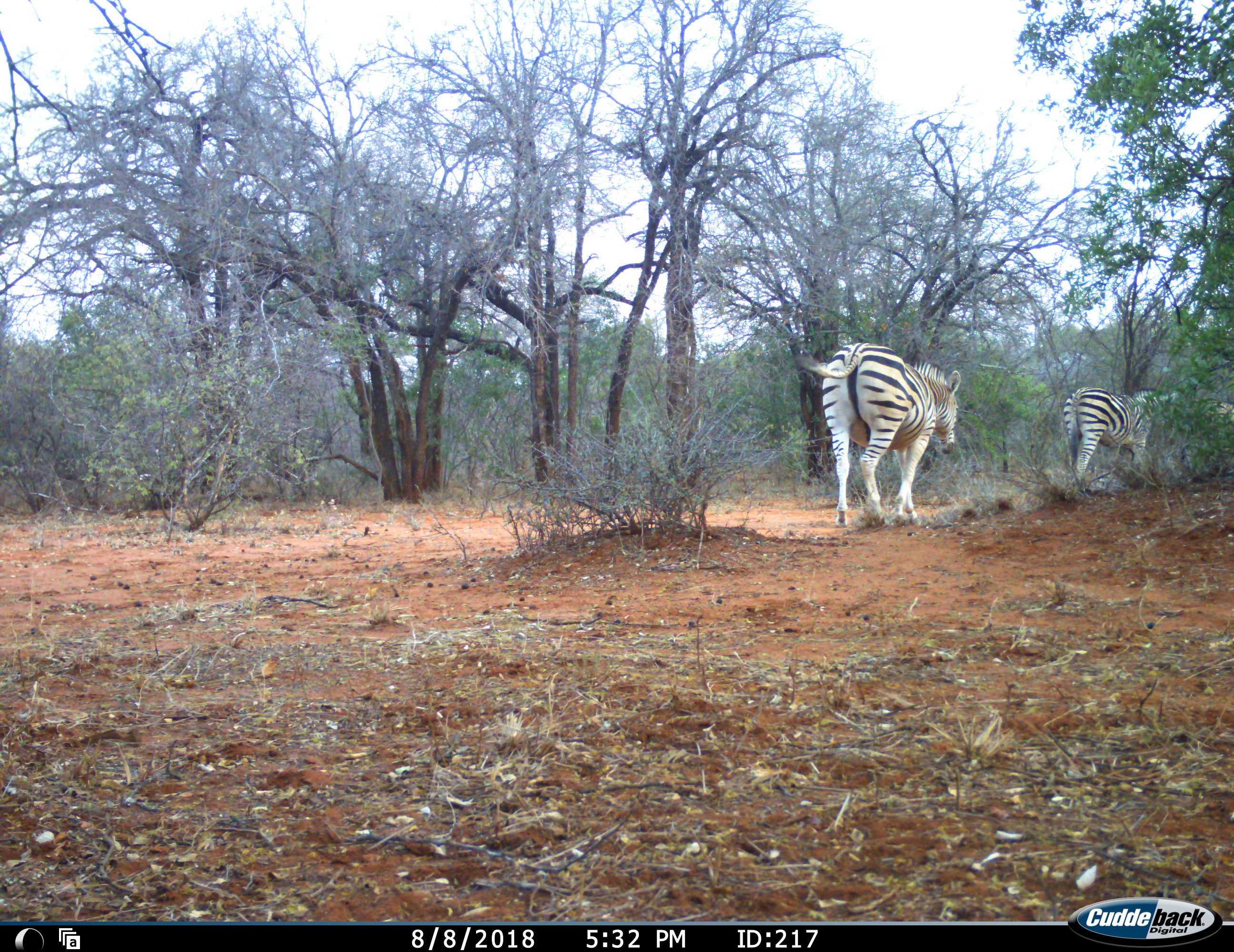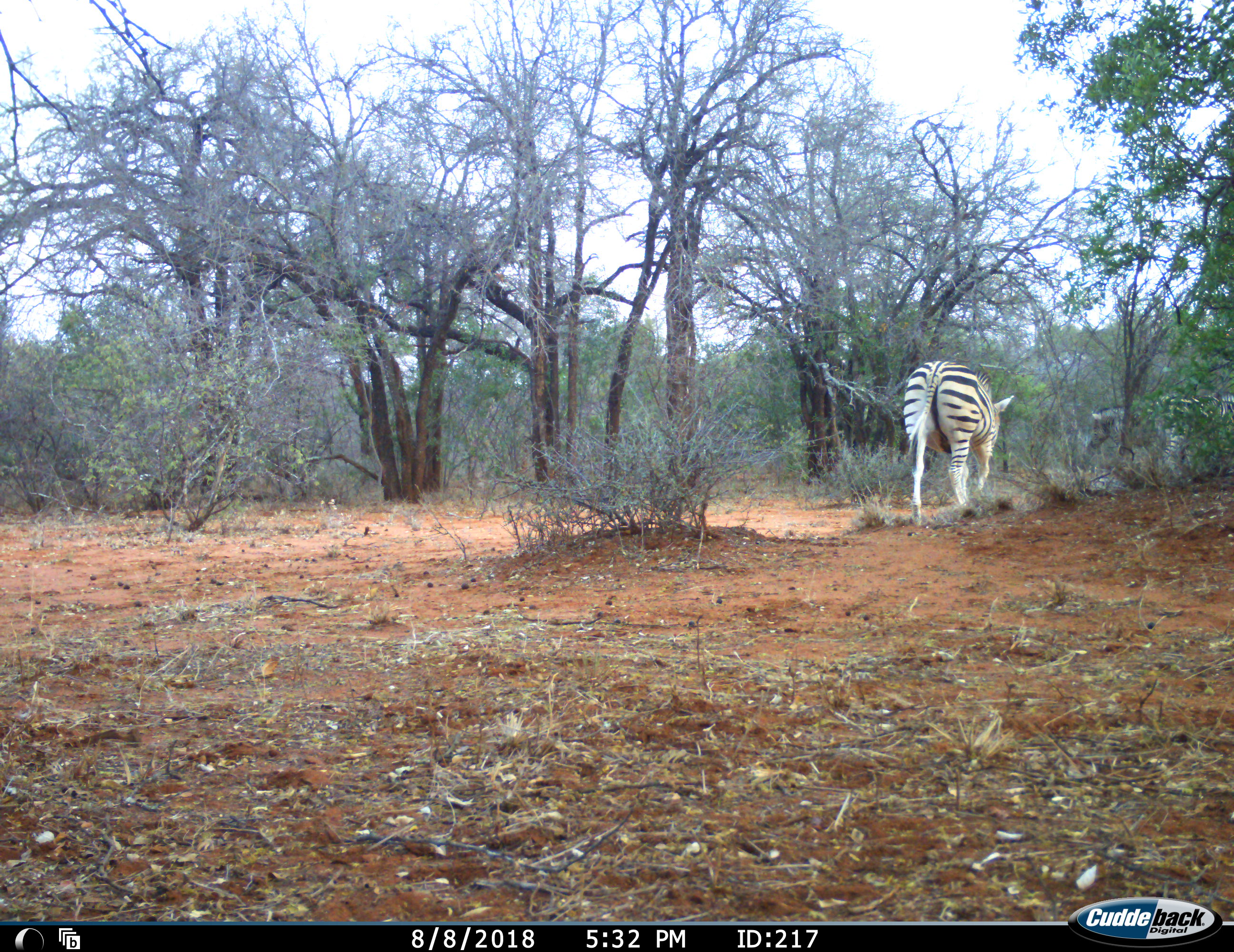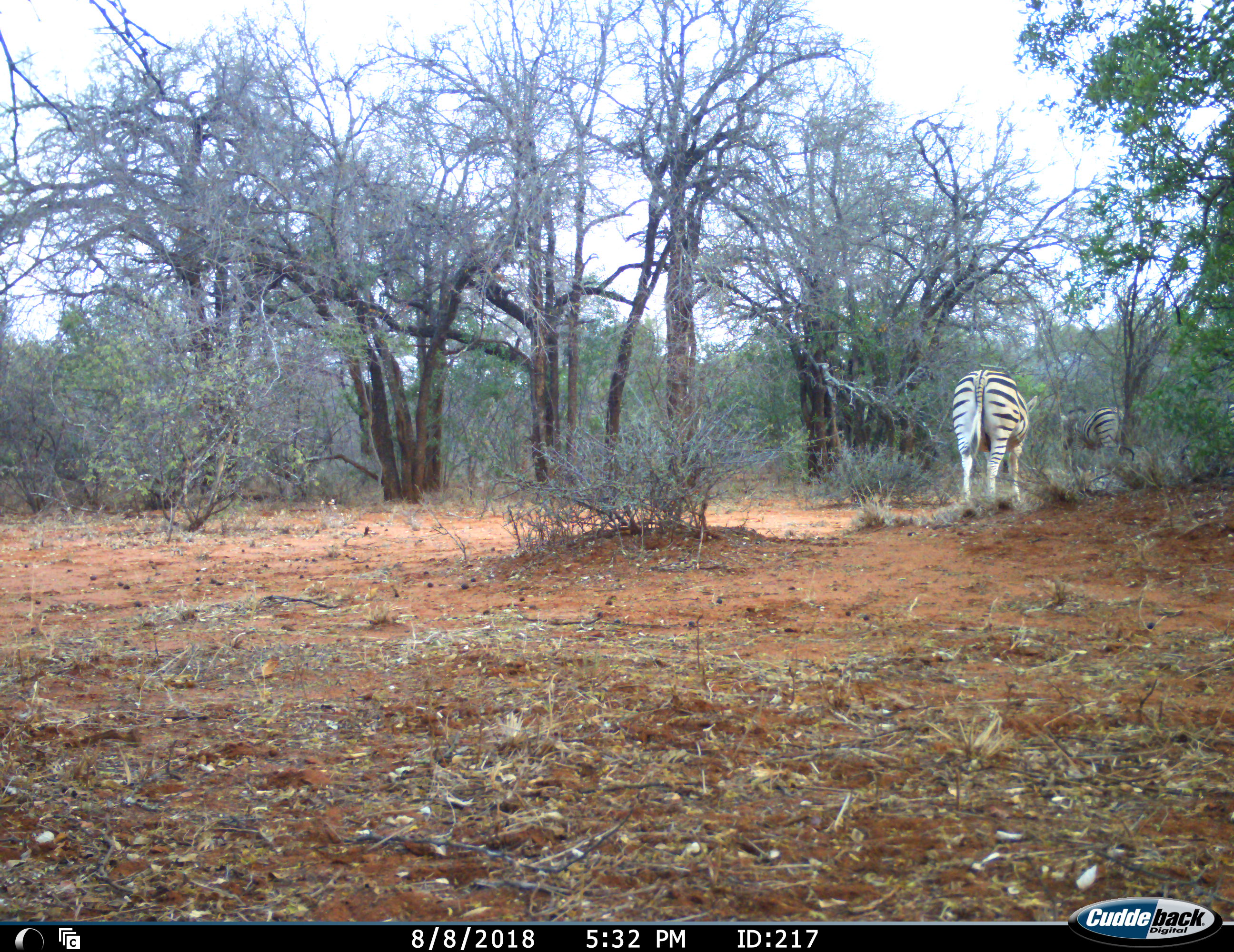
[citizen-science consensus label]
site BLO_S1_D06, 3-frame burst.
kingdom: Animalia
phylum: Chordata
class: Mammalia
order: Perissodactyla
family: Equidae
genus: Equus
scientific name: Equus quagga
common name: plains zebra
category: zebraplains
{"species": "zebraplains (plains zebra) (Equus quagga)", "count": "3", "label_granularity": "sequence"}